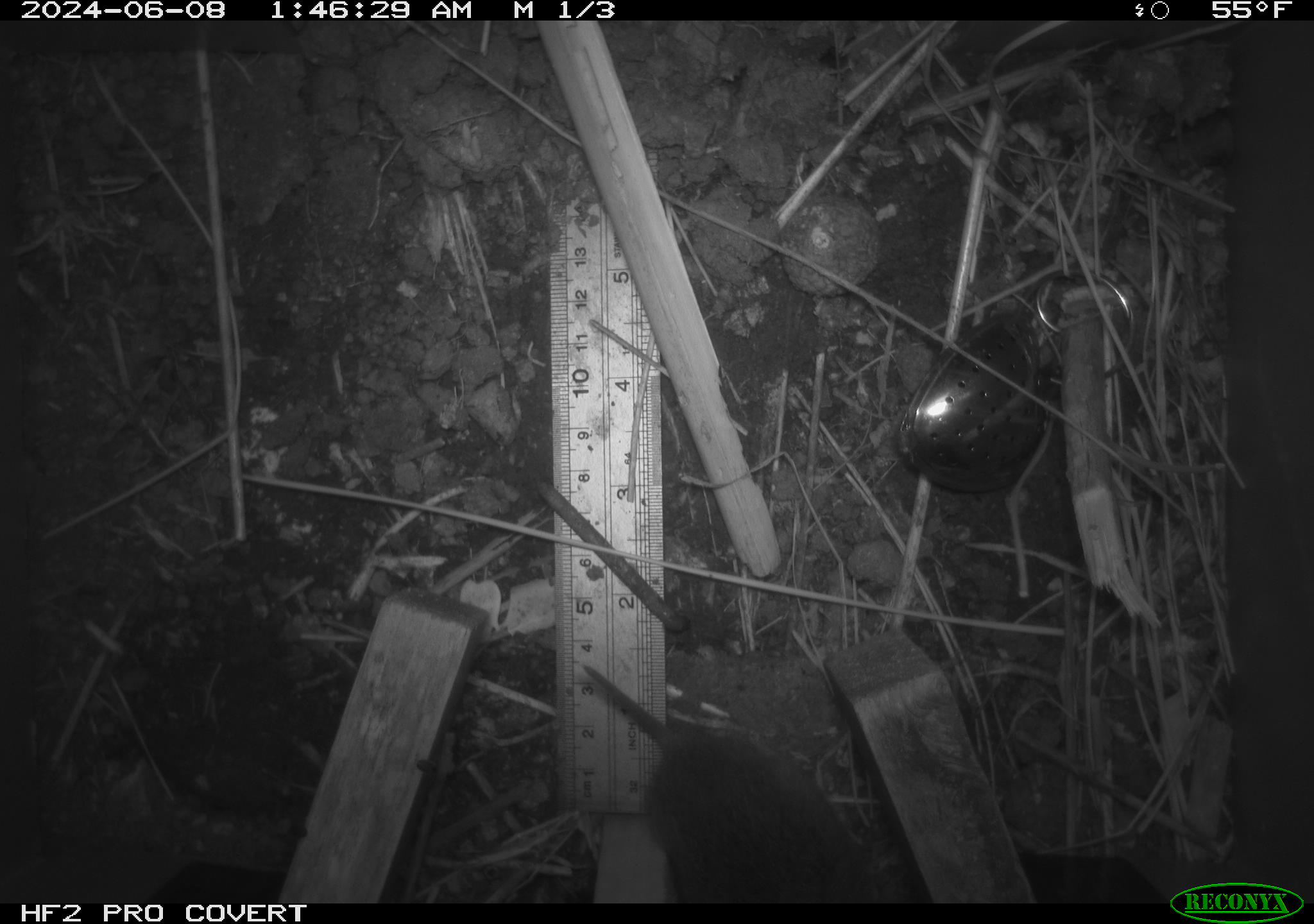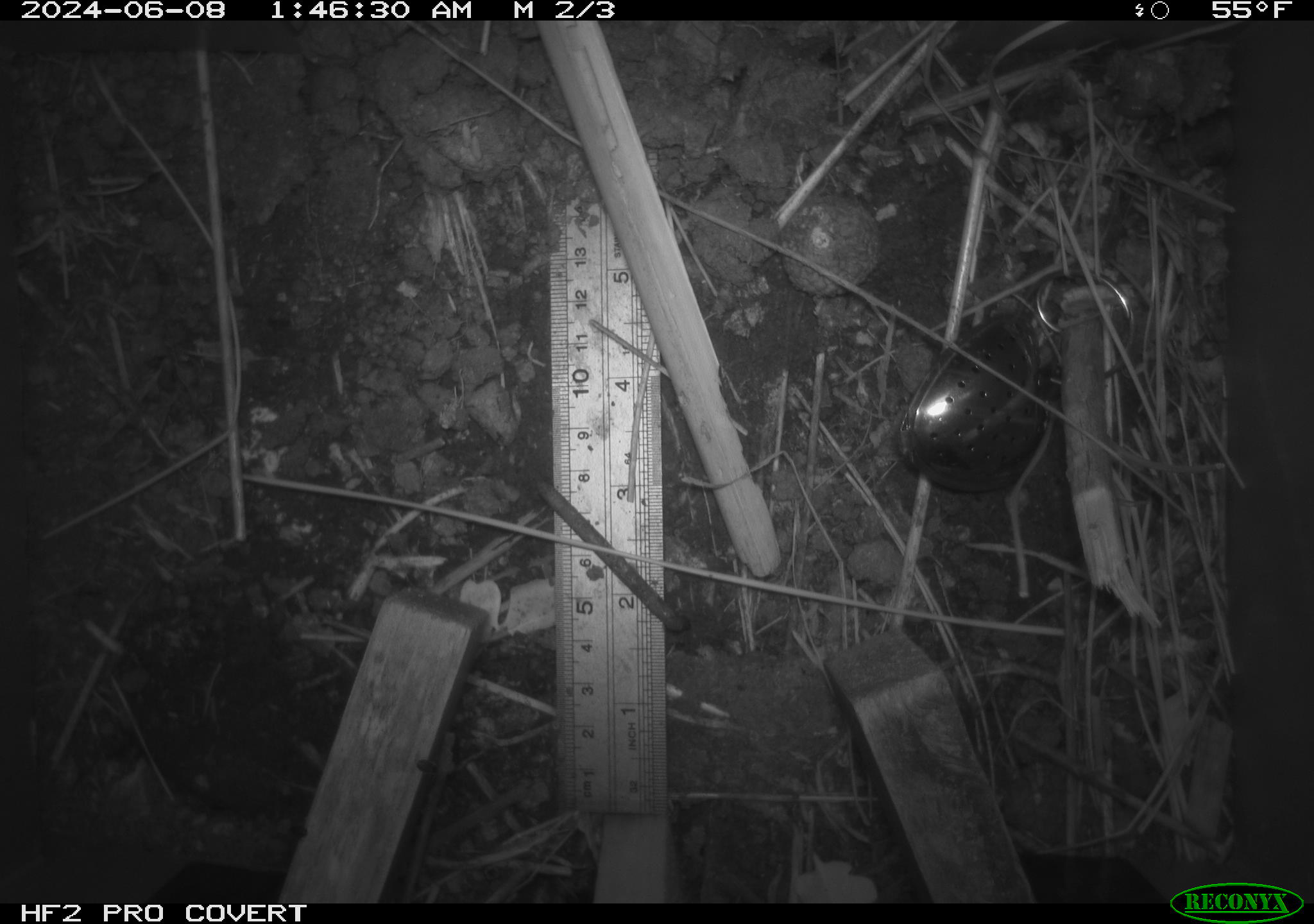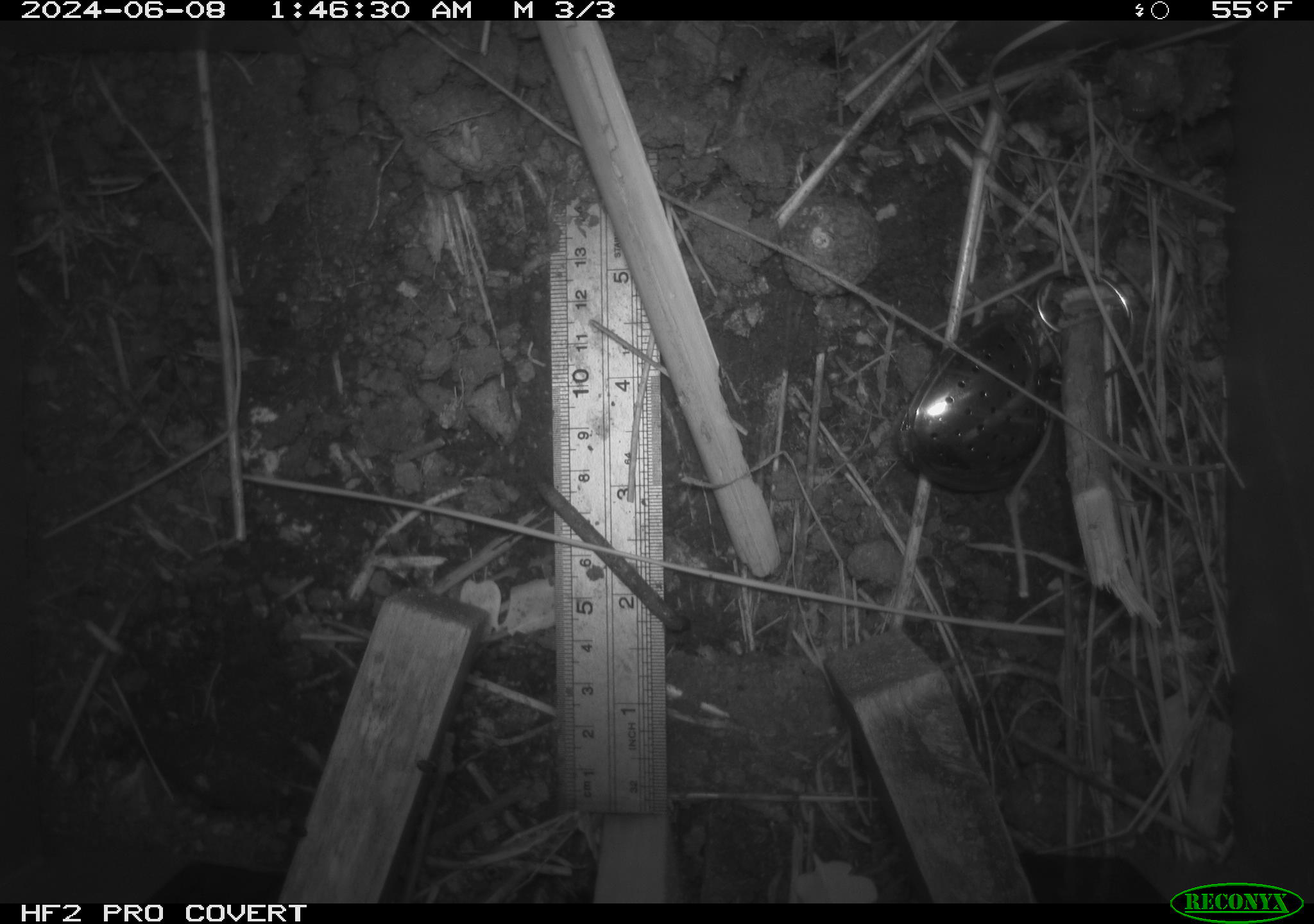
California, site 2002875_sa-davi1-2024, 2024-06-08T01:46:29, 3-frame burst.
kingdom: Animalia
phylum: Chordata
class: Mammalia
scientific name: Mammalia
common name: small mammal